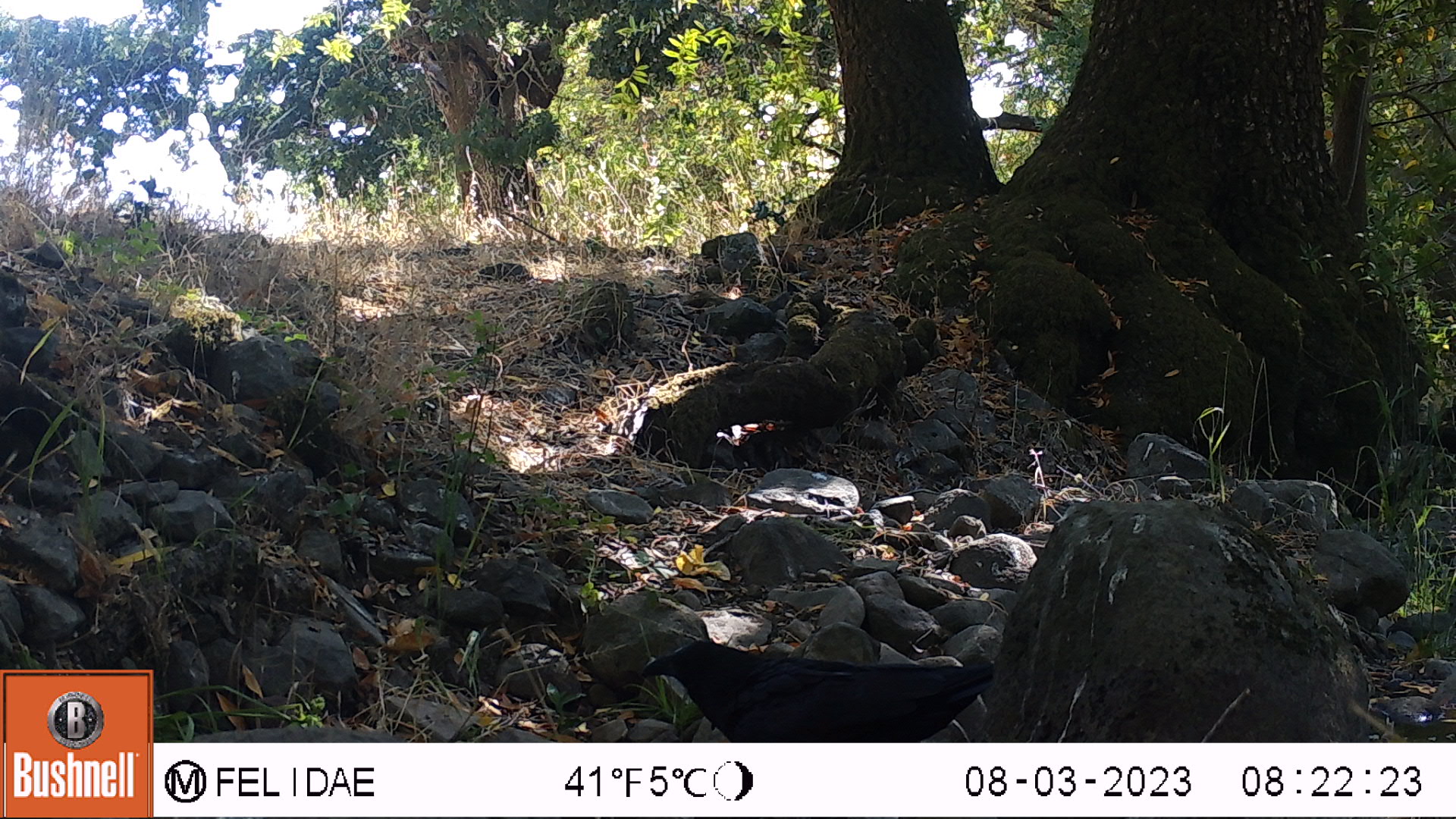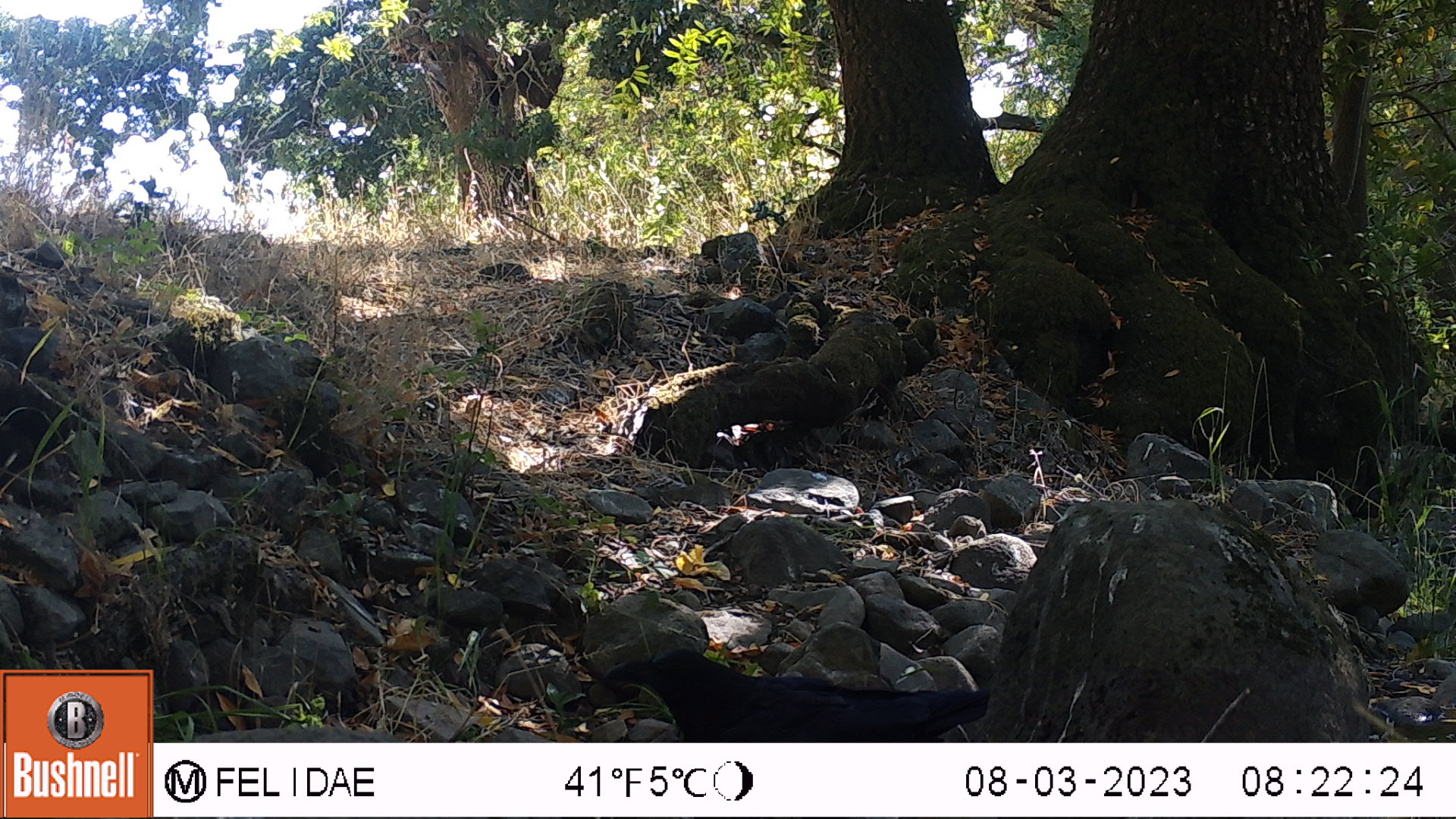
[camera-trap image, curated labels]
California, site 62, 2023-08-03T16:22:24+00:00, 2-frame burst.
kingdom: Animalia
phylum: Chordata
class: Aves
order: Passeriformes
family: Corvidae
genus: Corvus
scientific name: Corvus brachyrhynchos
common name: american crow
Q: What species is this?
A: American crow (Corvus brachyrhynchos).